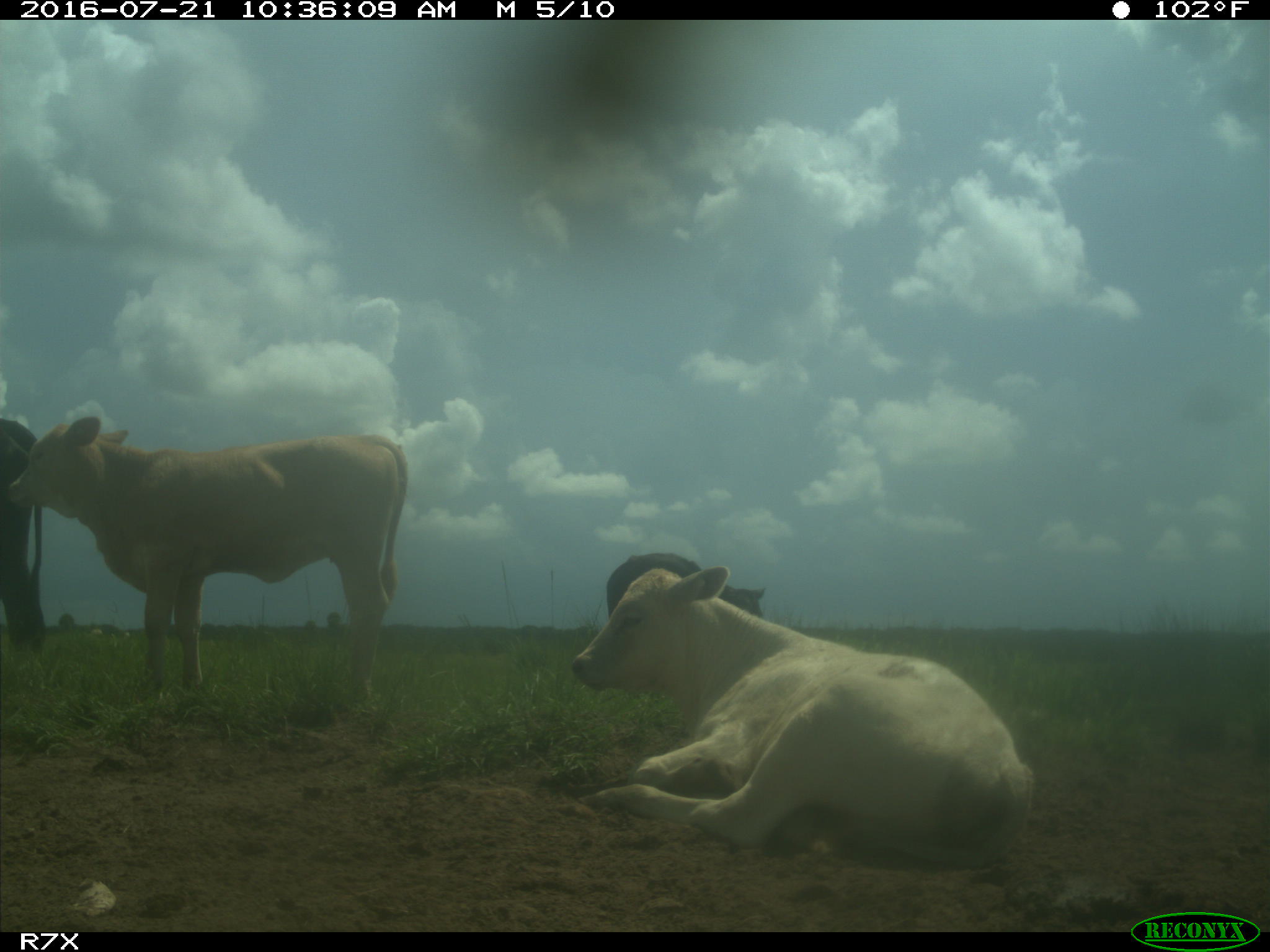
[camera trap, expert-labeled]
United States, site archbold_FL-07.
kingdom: Animalia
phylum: Chordata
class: Mammalia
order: Artiodactyla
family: Bovidae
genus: Bos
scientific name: Bos taurus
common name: domestic cow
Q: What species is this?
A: Bos taurus (domestic cow).